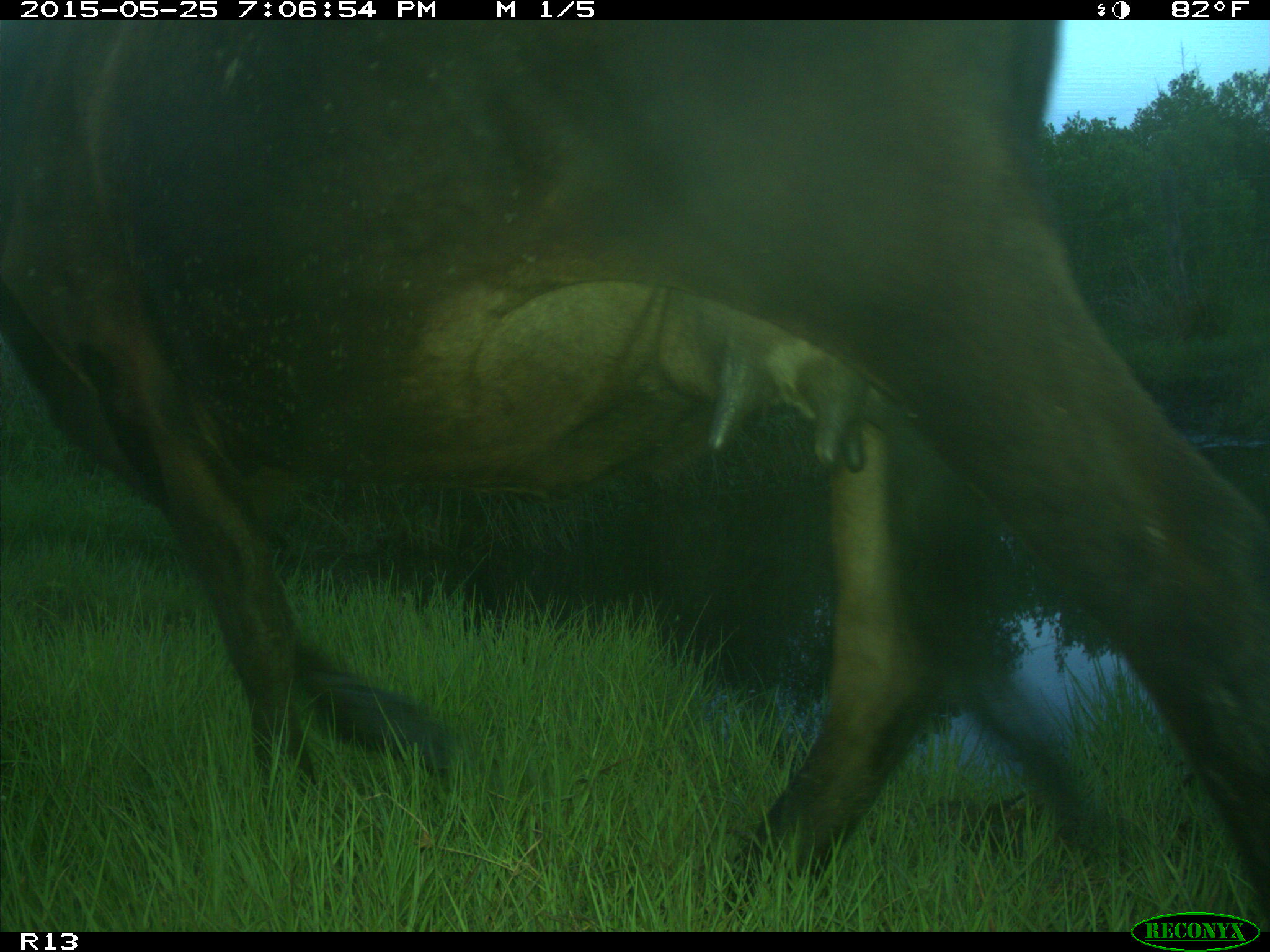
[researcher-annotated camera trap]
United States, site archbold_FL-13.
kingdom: Animalia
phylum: Chordata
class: Mammalia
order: Artiodactyla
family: Bovidae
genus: Bos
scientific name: Bos taurus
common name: domestic cow